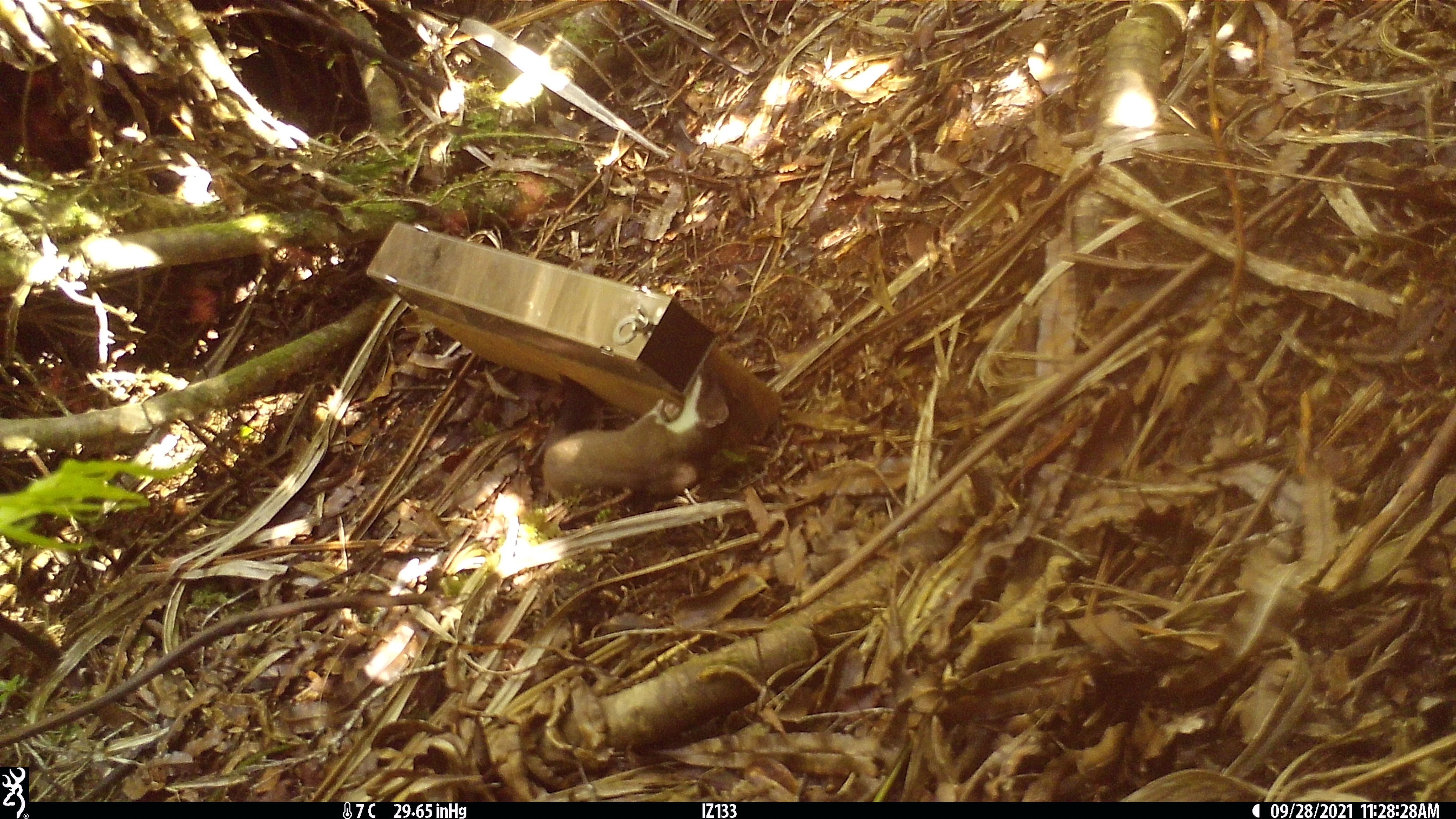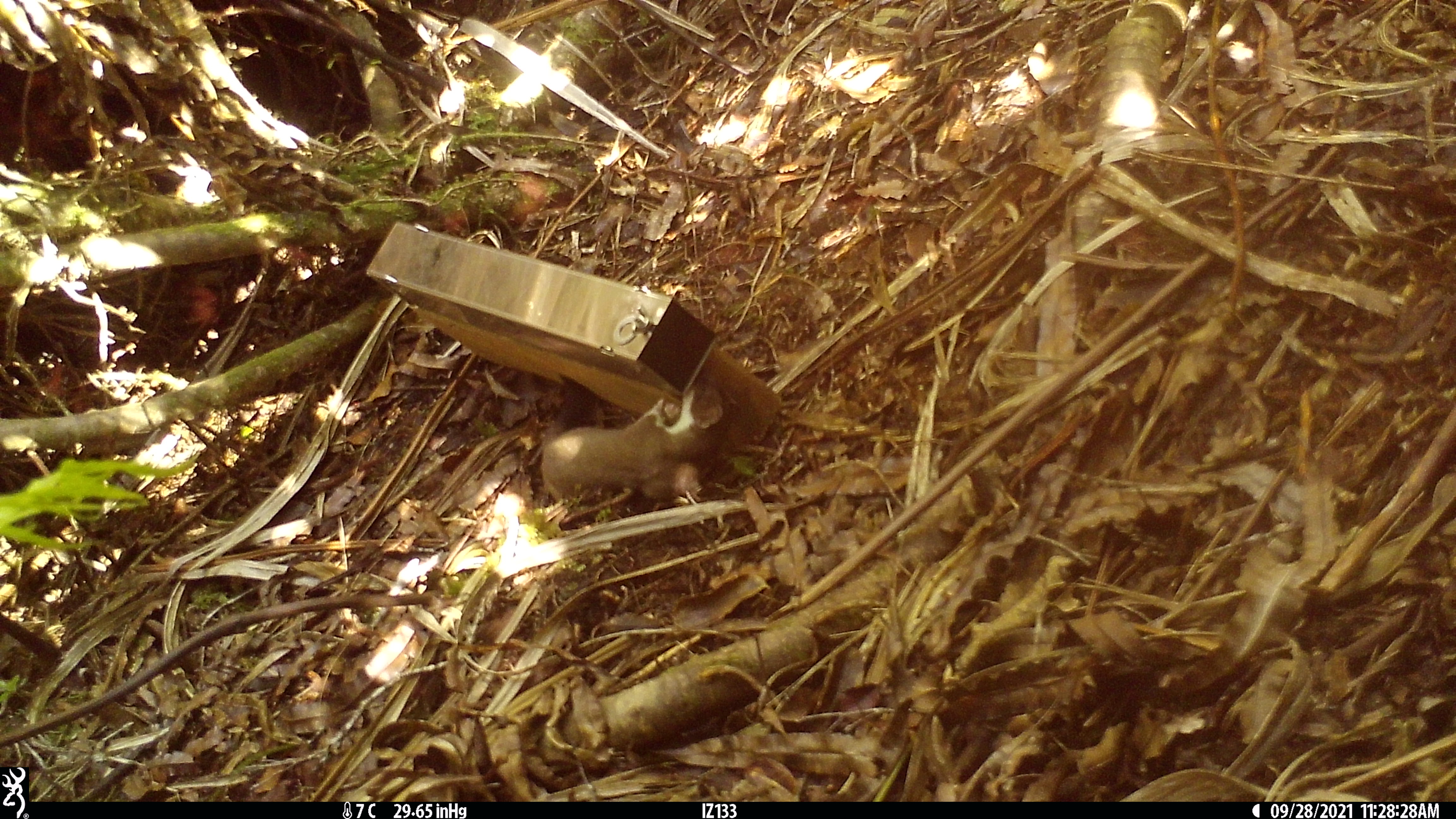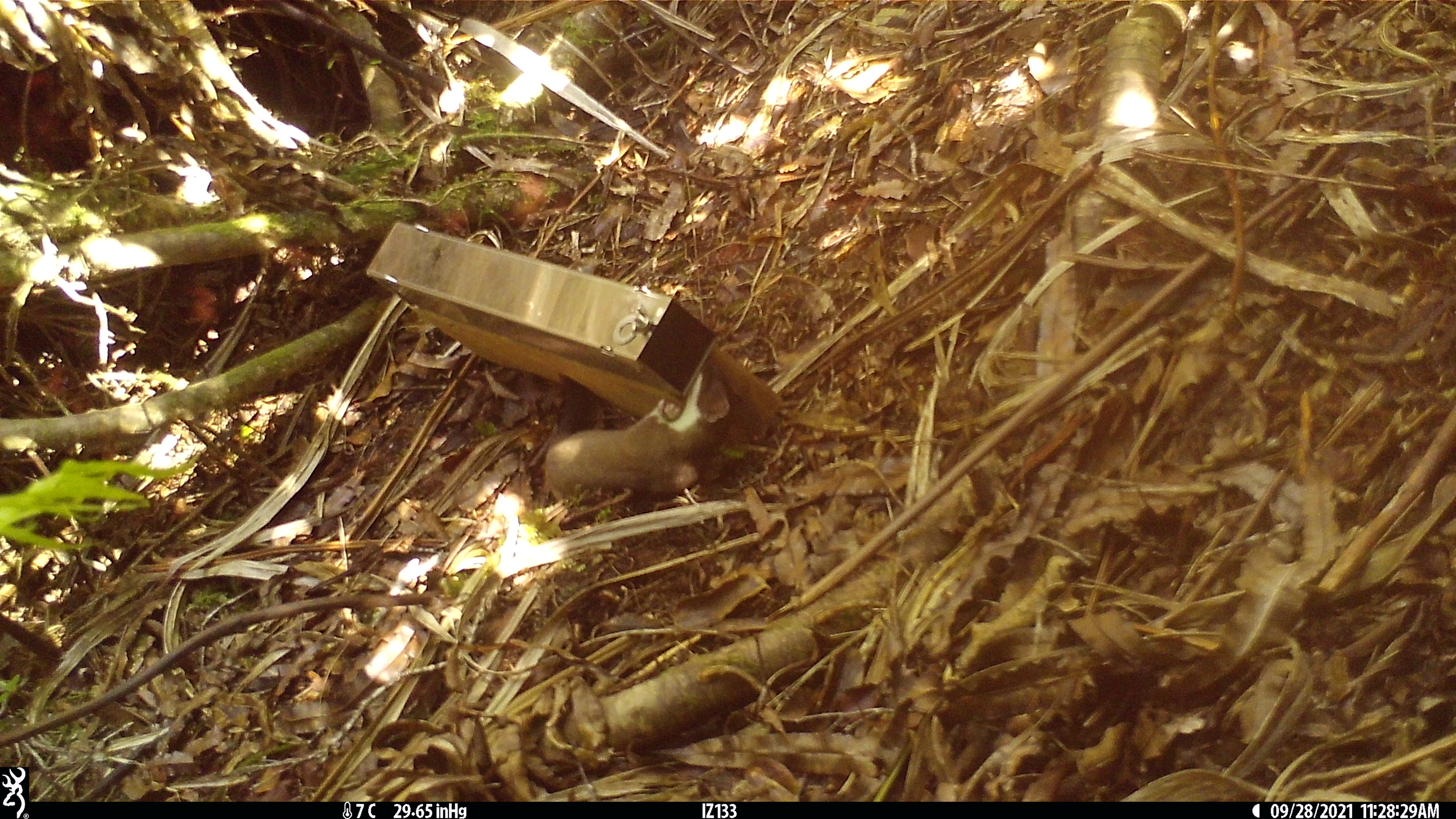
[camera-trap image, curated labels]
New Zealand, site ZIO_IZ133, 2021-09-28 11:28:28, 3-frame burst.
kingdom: Animalia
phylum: Chordata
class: Mammalia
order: Carnivora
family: Mustelidae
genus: Mustela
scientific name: Mustela erminea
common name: stoat